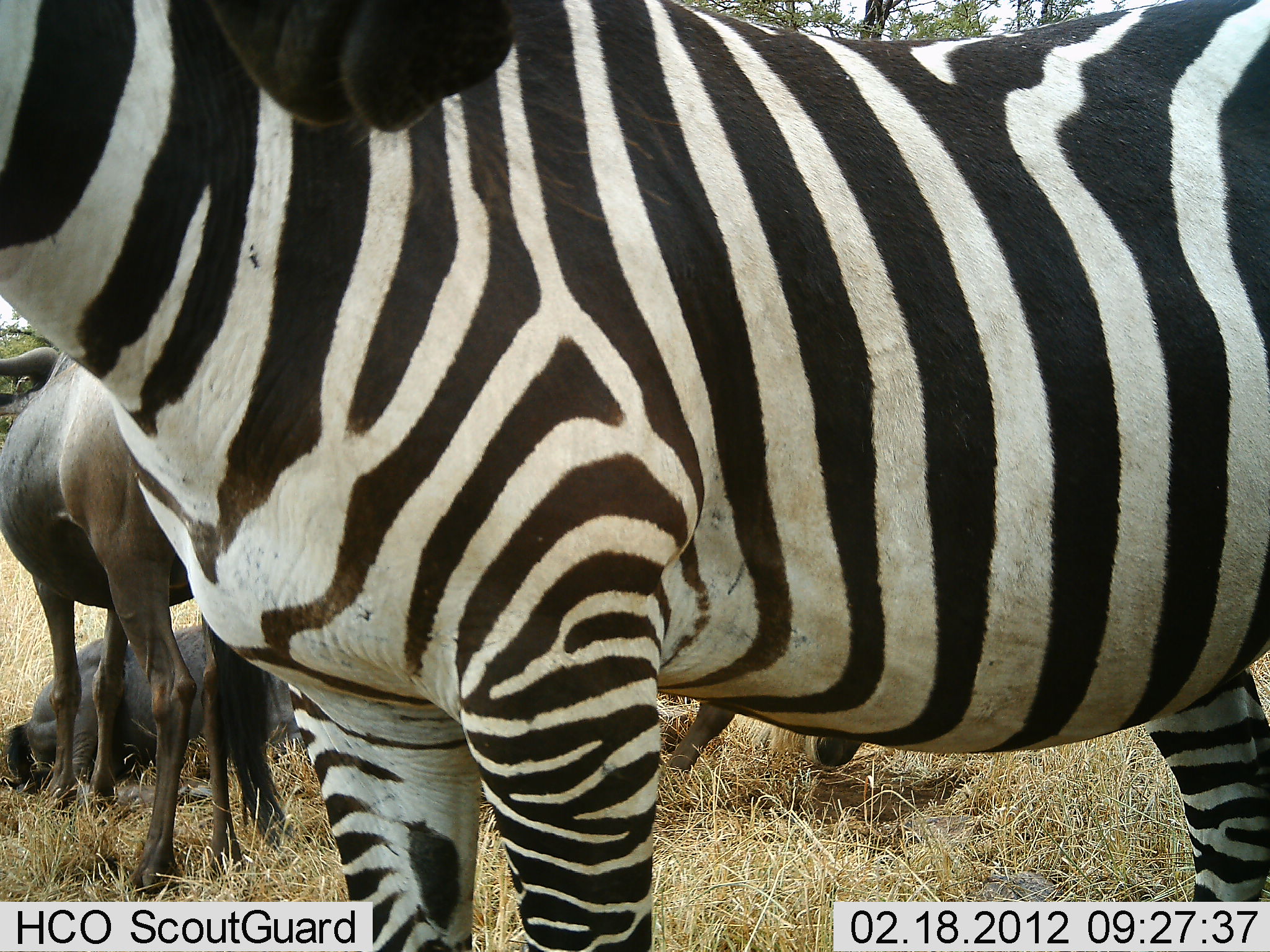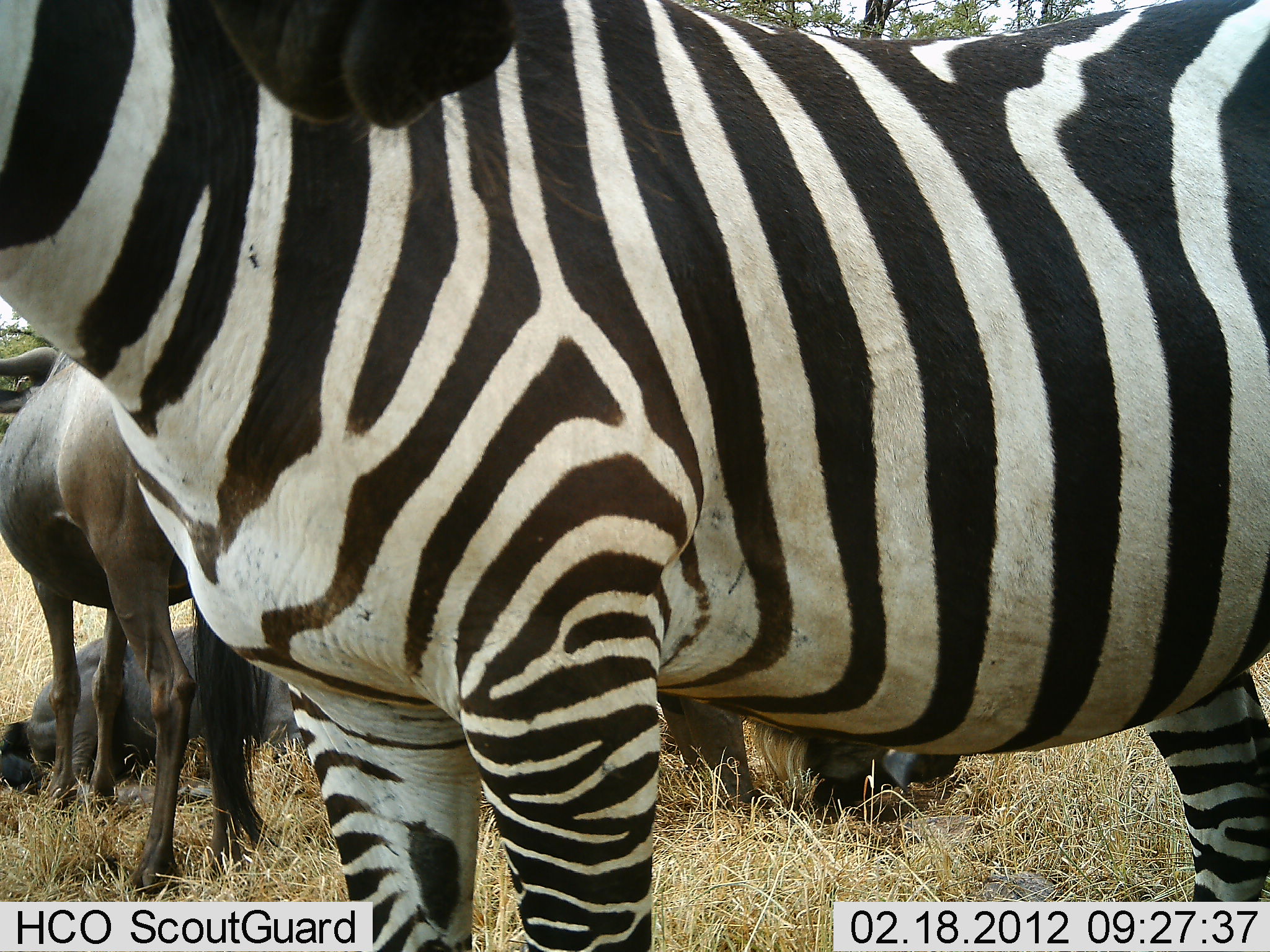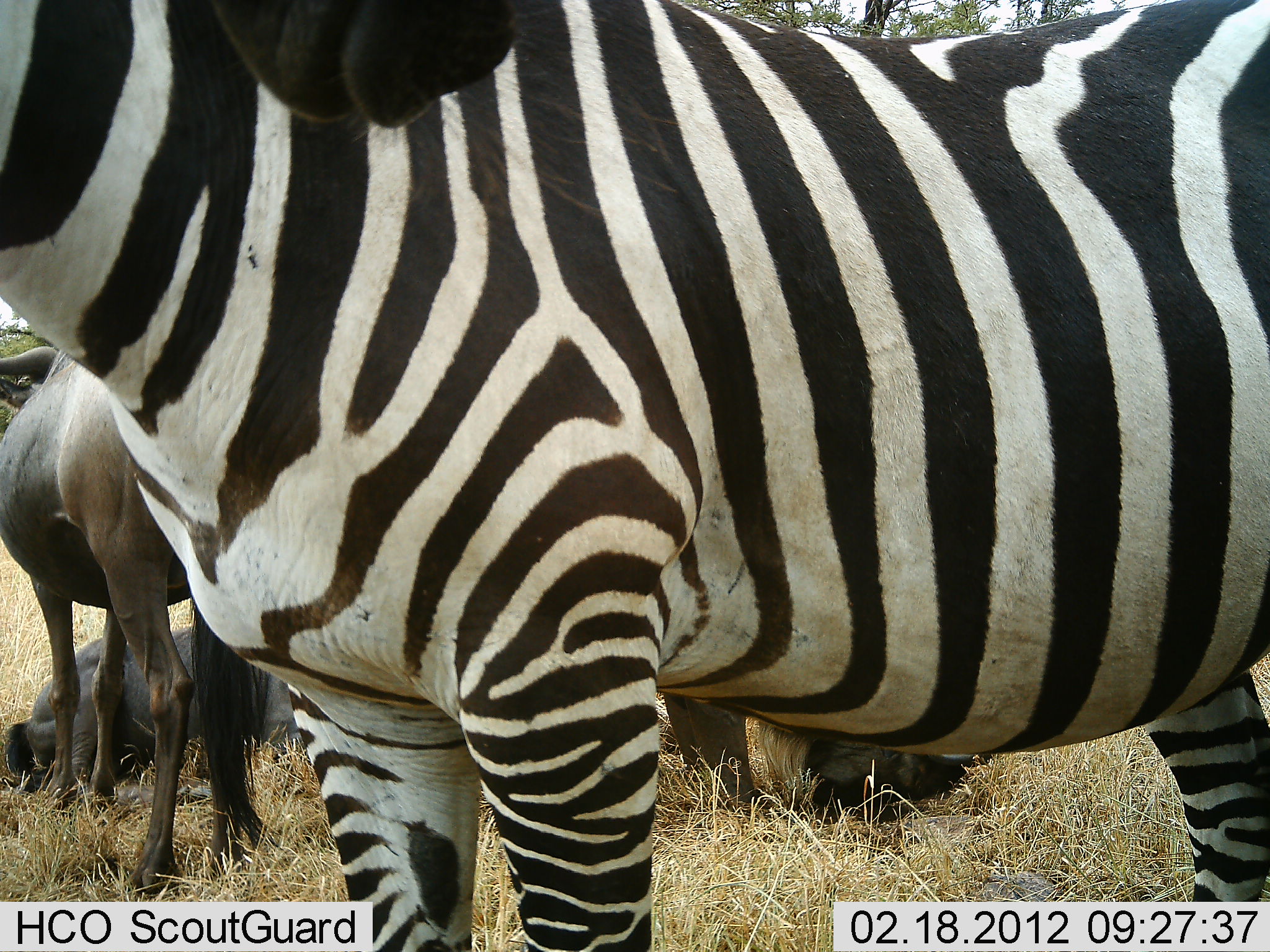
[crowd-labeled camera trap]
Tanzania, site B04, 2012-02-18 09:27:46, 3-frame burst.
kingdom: Animalia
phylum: Chordata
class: Mammalia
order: Artiodactyla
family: Bovidae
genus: Connochaetes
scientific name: Connochaetes taurinus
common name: blue wildebeest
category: wildebeest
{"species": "wildebeest (blue wildebeest) (Connochaetes taurinus)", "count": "3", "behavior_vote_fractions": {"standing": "92%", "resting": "83%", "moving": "0%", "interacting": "0%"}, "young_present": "0%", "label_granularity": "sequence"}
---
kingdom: Animalia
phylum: Chordata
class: Mammalia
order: Perissodactyla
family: Equidae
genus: Equus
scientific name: Equus quagga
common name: plains zebra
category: zebra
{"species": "zebra (plains zebra) (Equus quagga)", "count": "1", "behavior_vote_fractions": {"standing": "100%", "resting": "0%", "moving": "0%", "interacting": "0%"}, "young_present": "0%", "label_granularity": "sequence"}